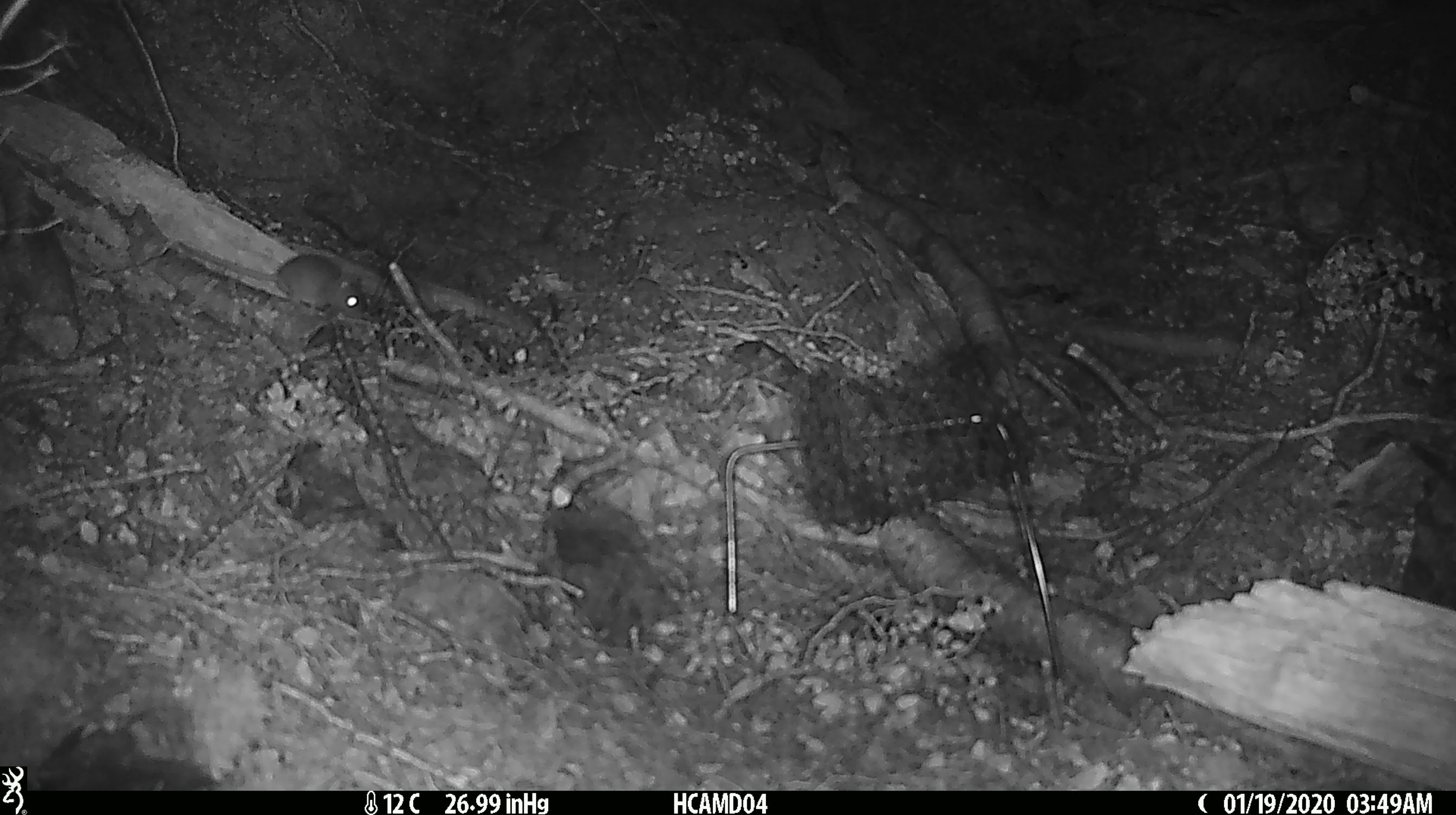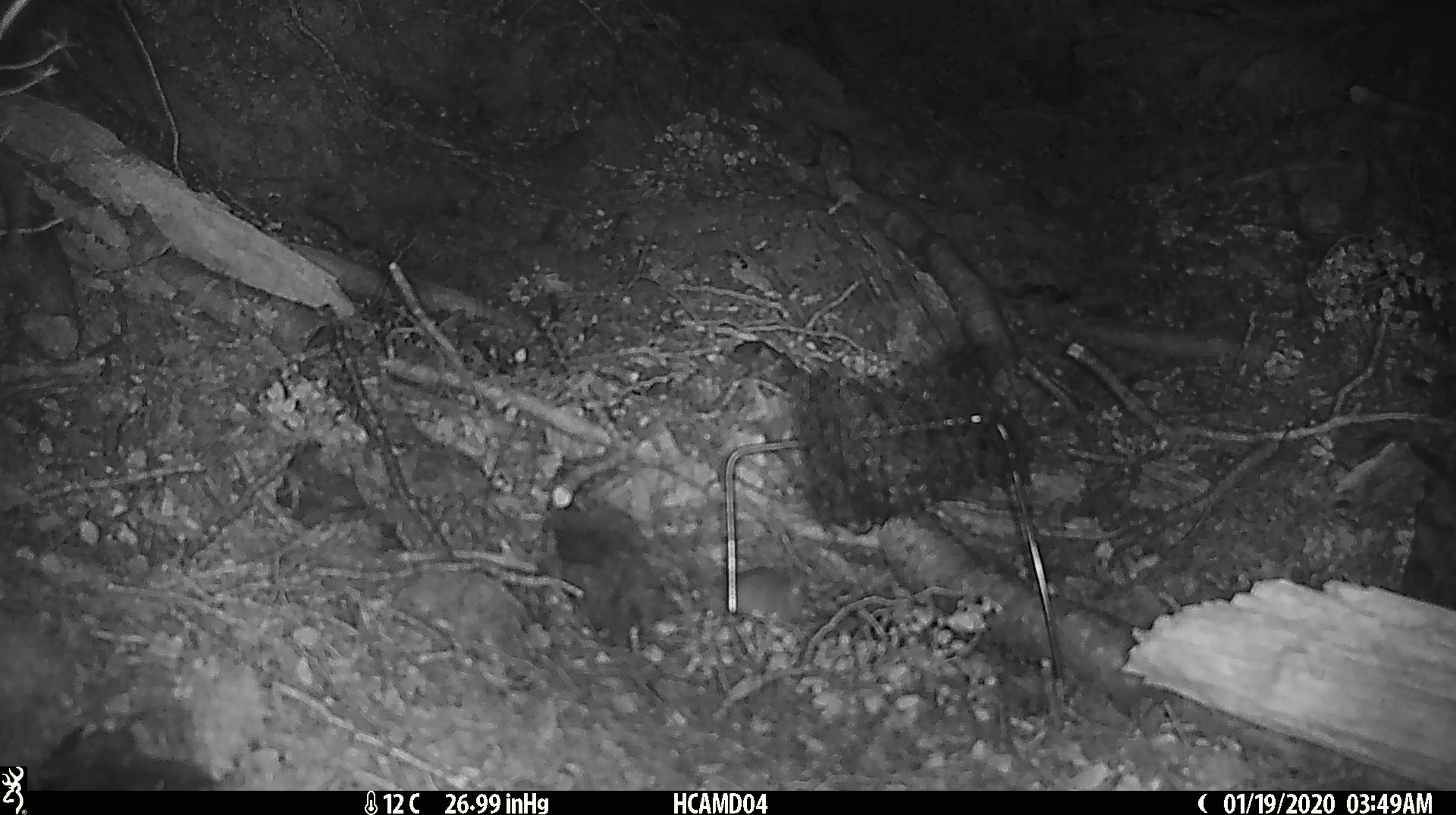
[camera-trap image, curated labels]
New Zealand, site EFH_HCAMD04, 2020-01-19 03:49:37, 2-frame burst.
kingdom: Animalia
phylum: Chordata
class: Mammalia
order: Rodentia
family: Muridae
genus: Mus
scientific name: Mus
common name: mouse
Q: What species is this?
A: Mouse (Mus).